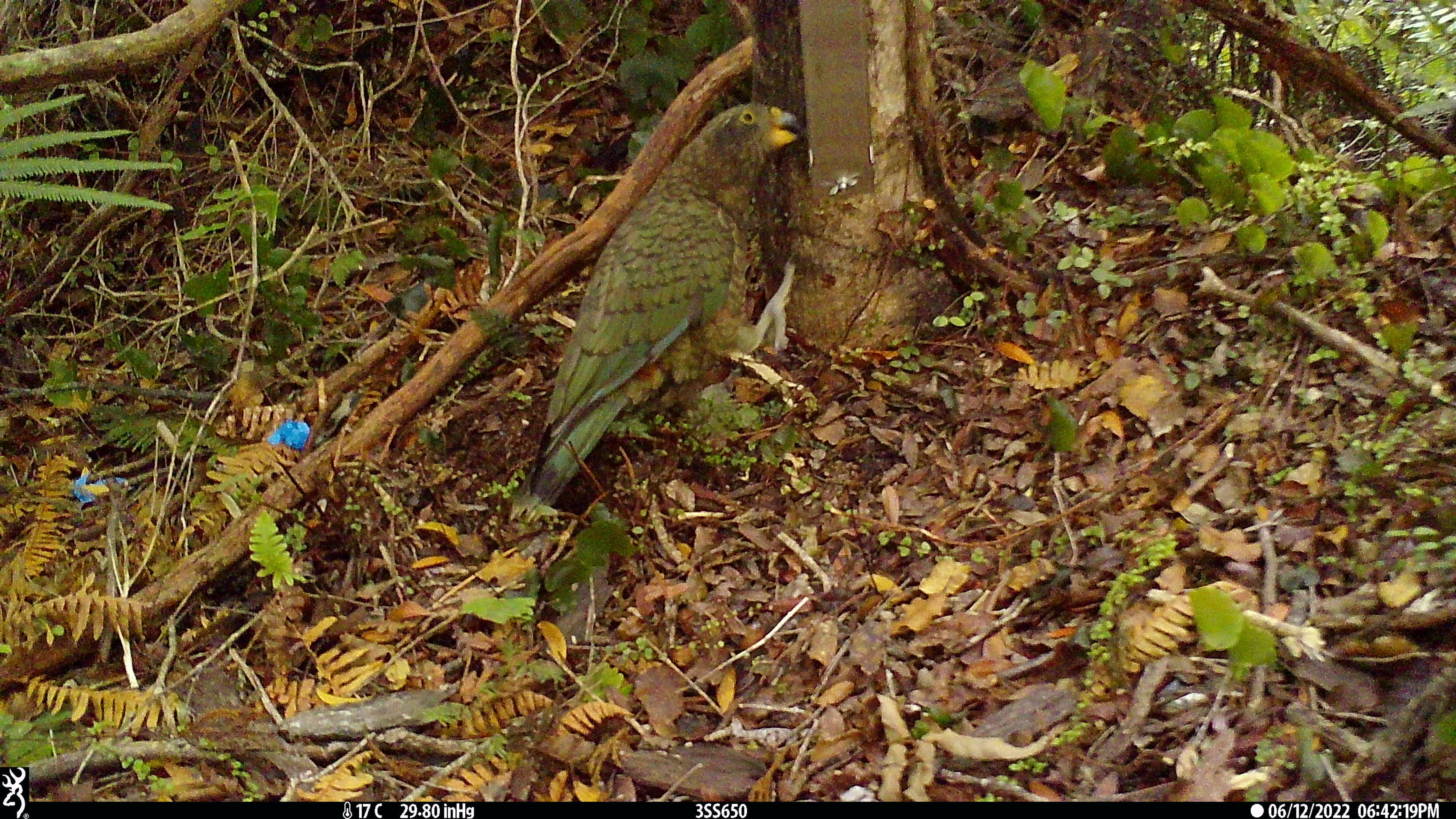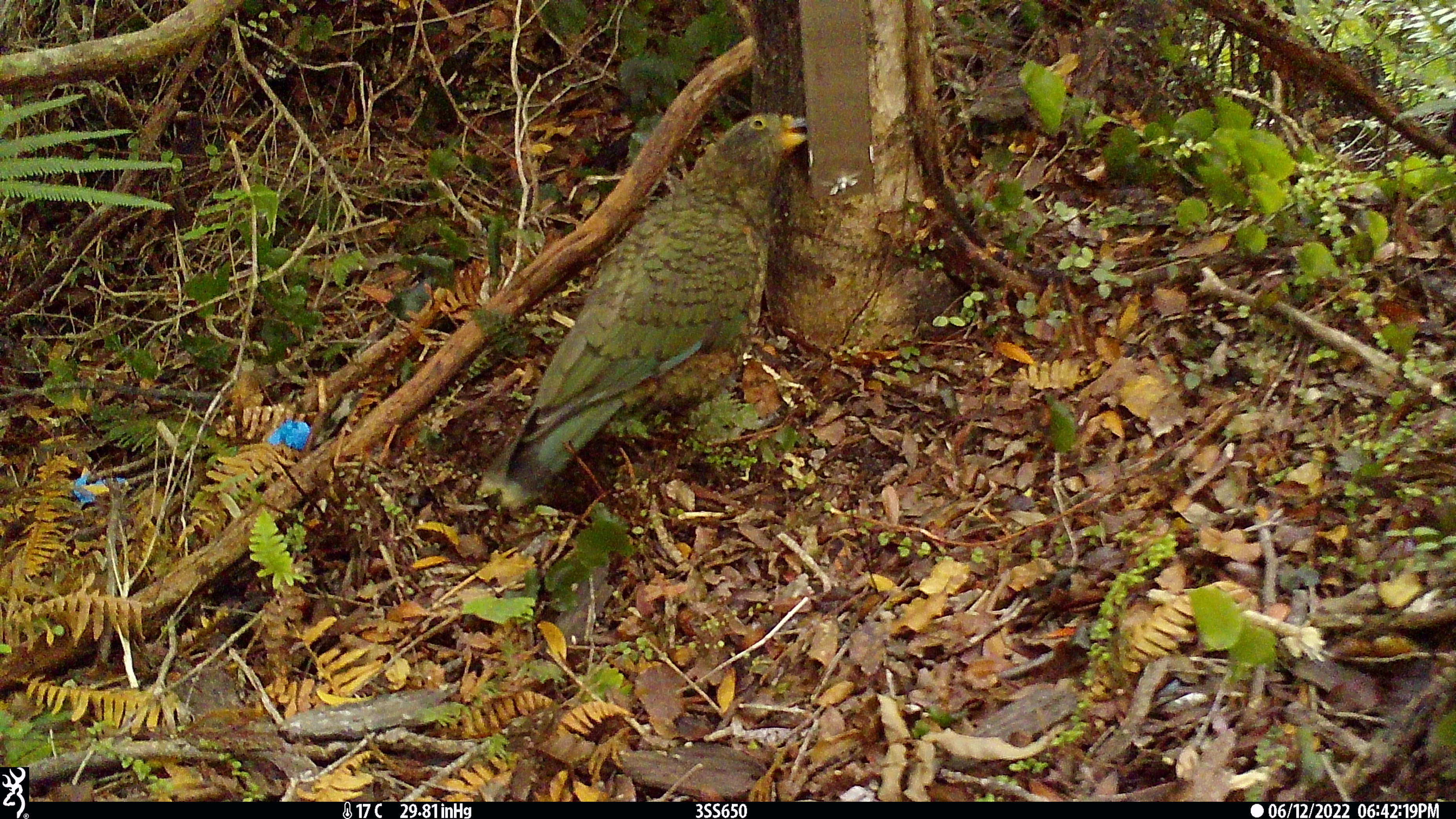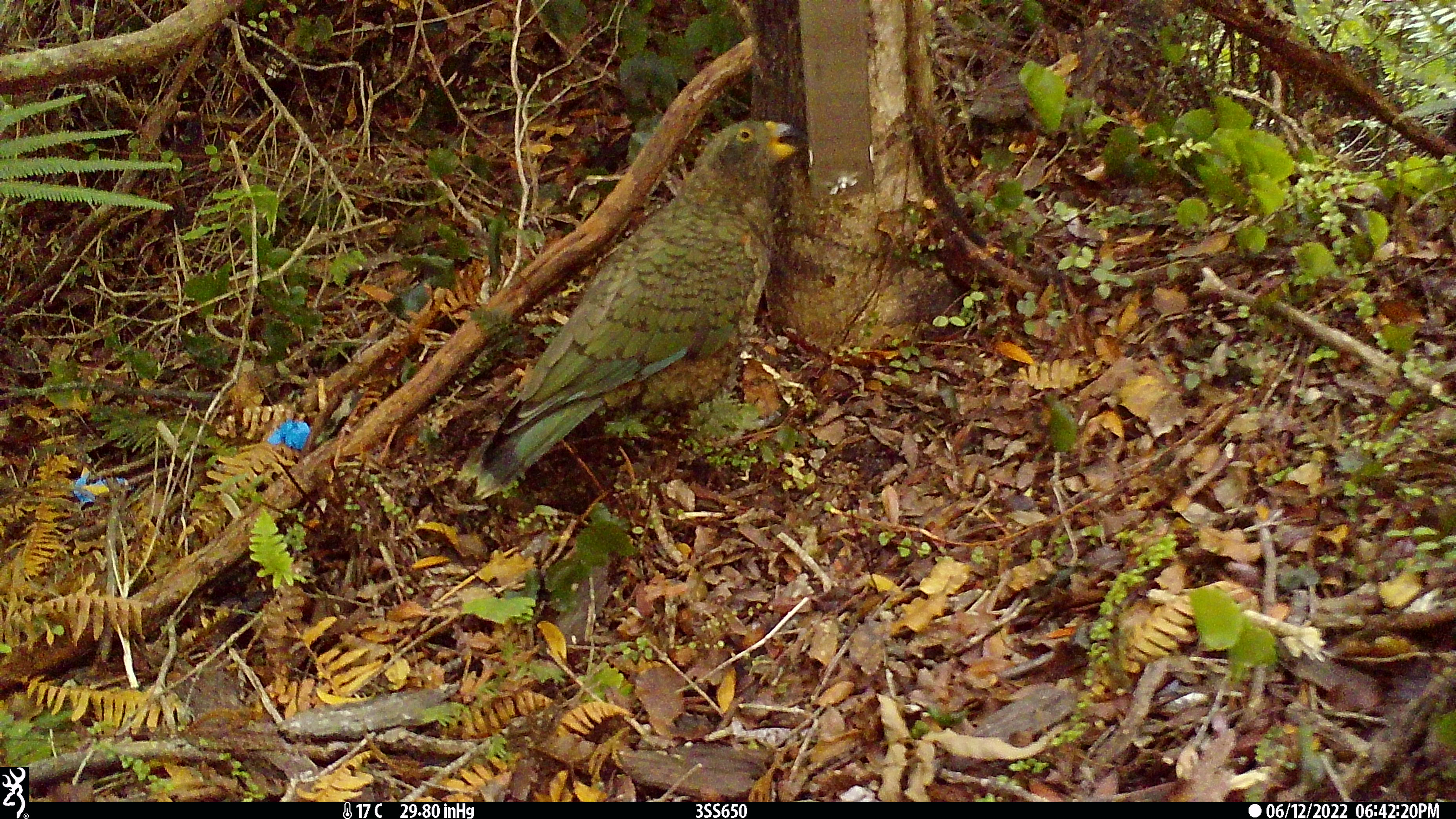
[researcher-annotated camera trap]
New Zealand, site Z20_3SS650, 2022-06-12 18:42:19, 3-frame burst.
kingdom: Animalia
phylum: Chordata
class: Aves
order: Psittaciformes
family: Strigopidae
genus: Nestor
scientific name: Nestor notabilis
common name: kea